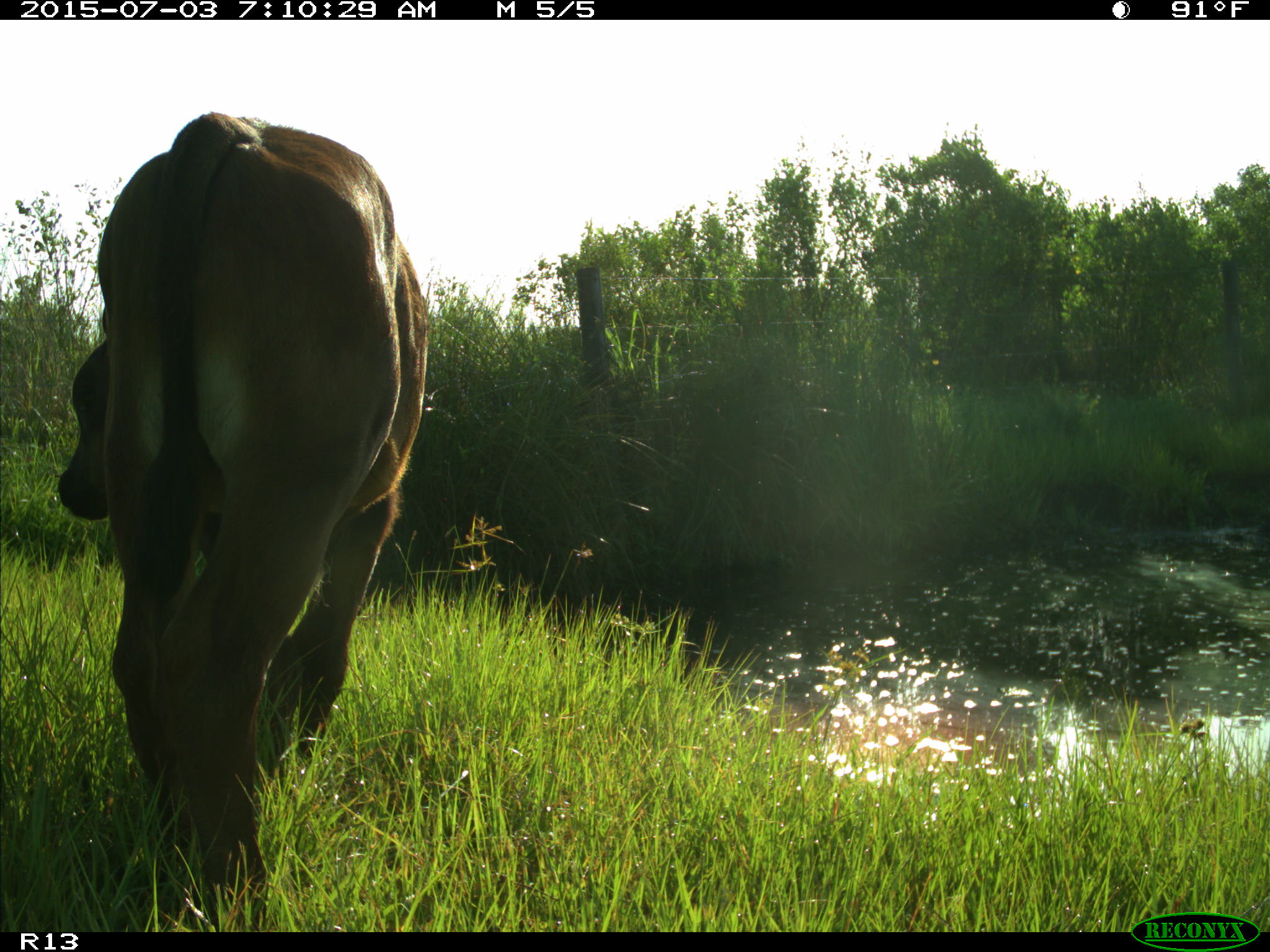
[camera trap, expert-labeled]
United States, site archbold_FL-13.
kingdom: Animalia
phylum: Chordata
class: Mammalia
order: Artiodactyla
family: Bovidae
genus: Bos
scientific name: Bos taurus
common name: domestic cow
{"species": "Bos taurus (domestic cow)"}